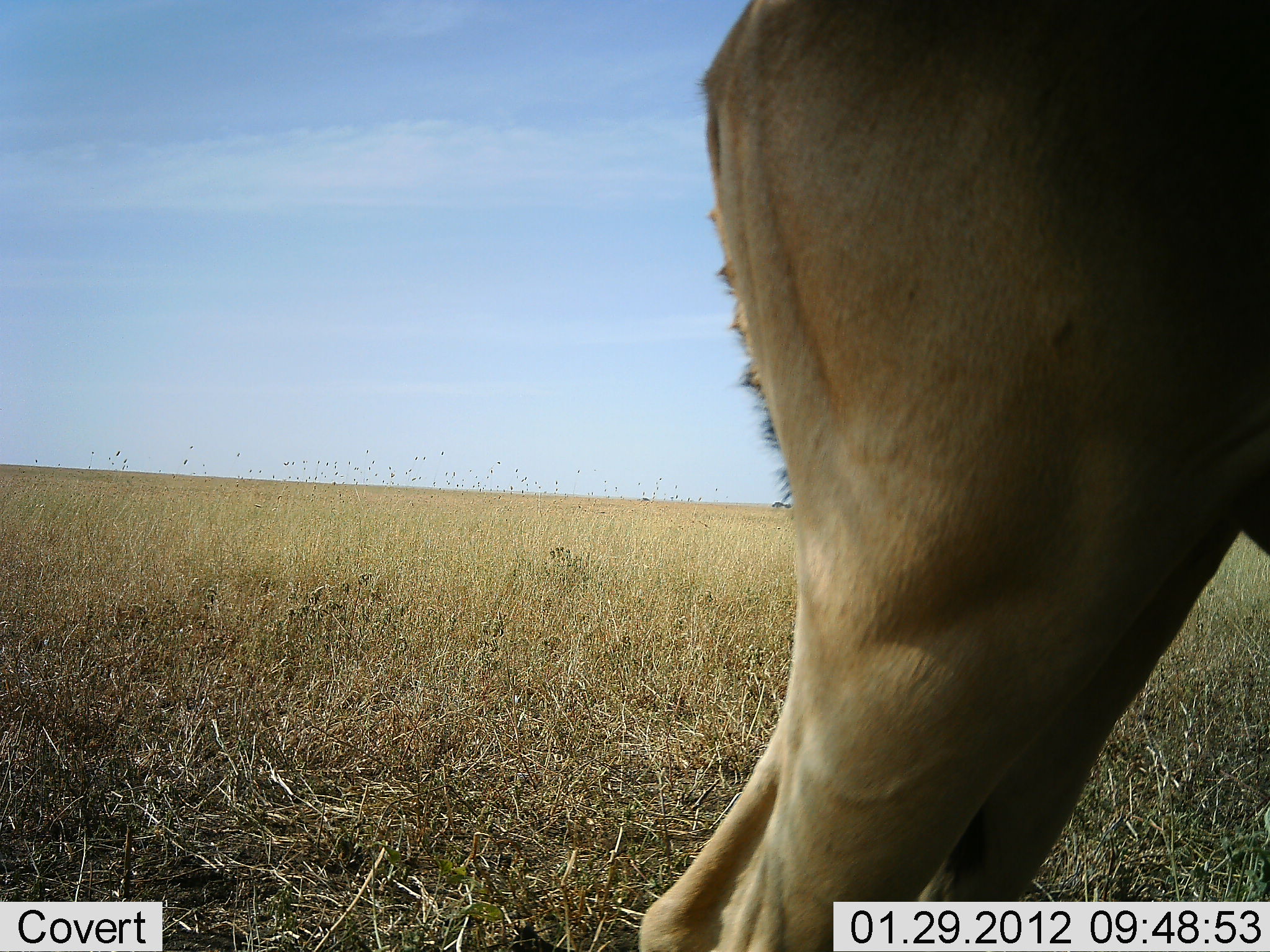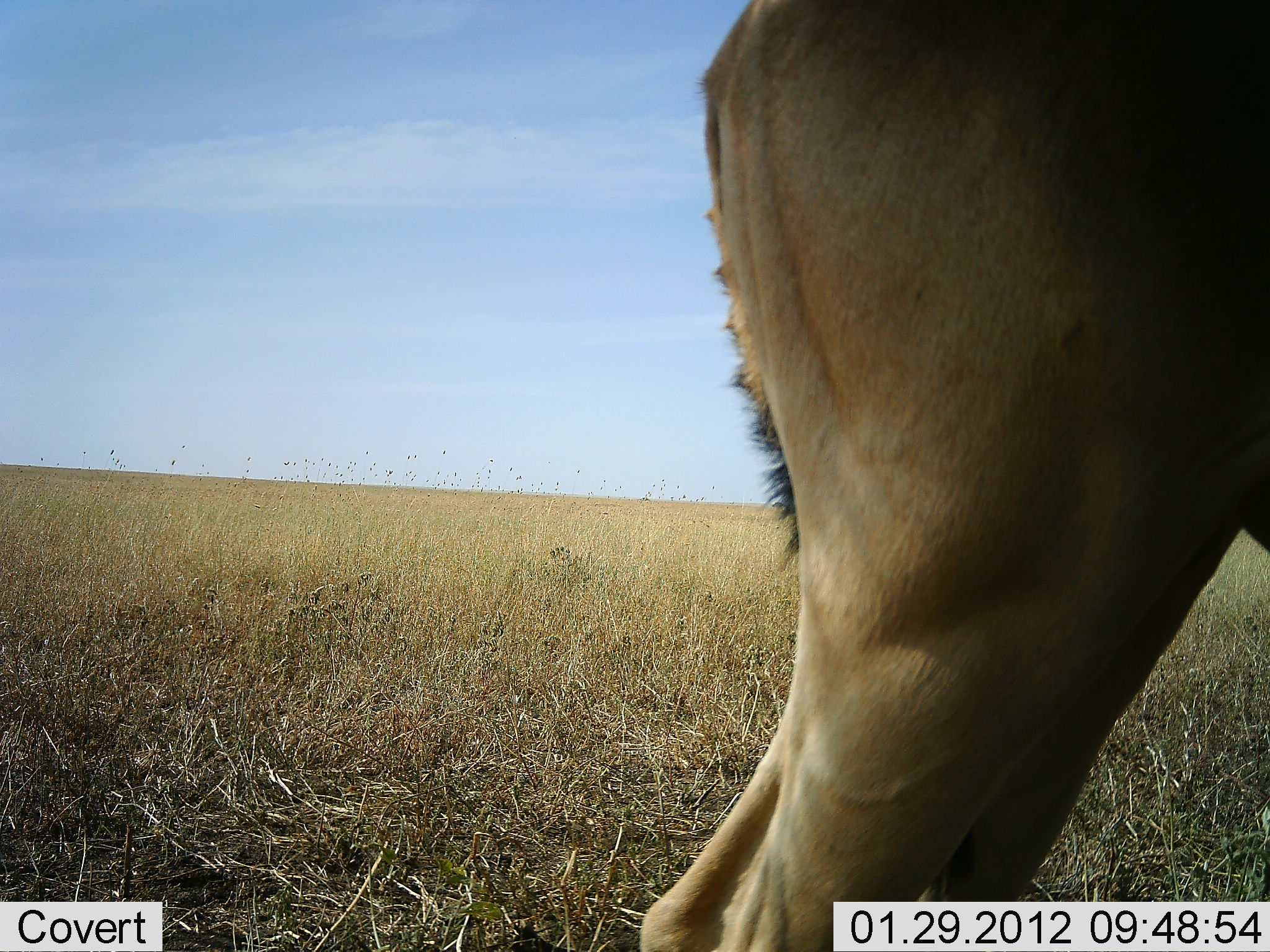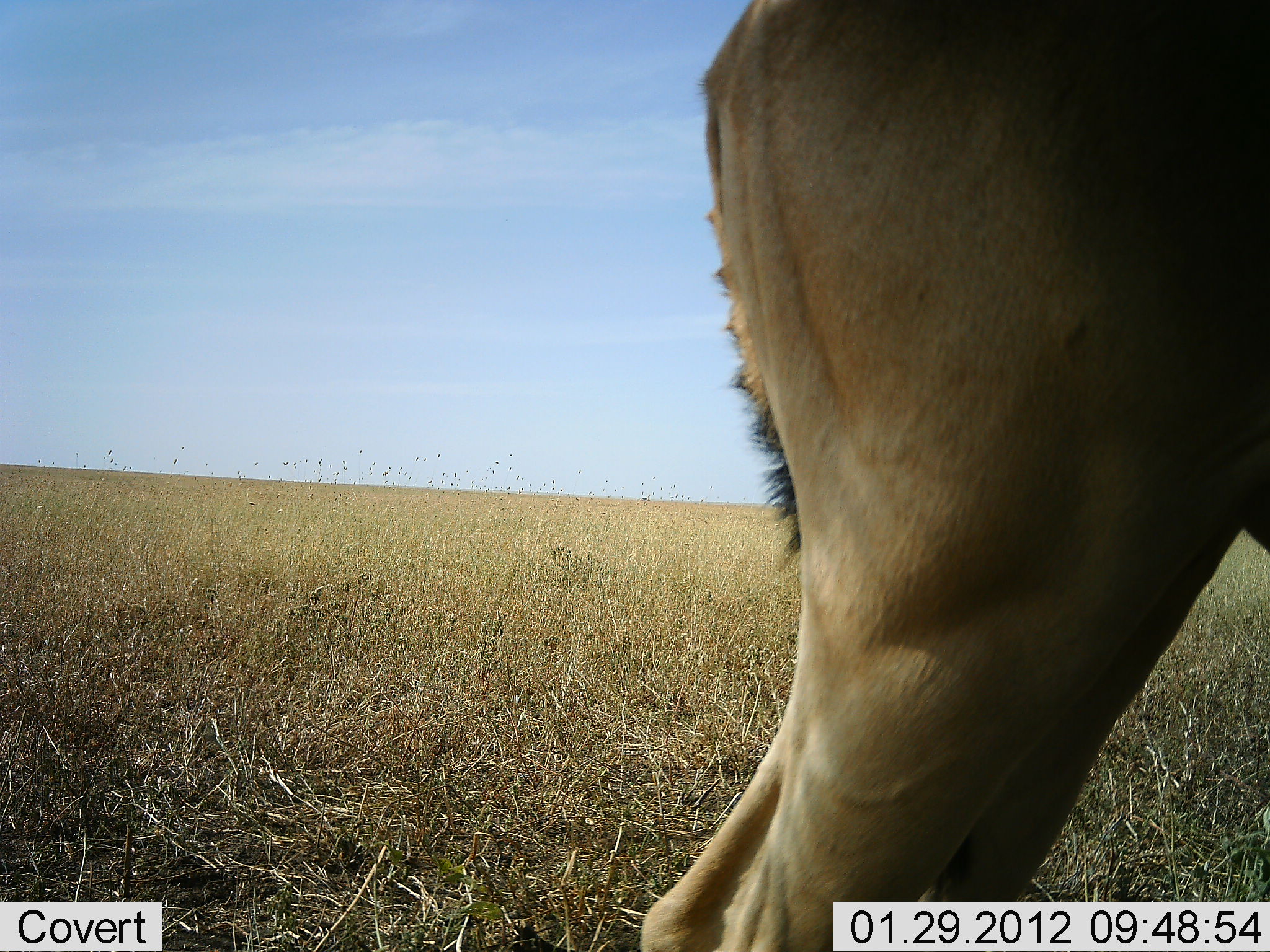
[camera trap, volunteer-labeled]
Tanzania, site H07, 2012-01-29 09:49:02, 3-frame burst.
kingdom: Animalia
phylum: Chordata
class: Mammalia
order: Artiodactyla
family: Bovidae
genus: Alcelaphus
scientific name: Alcelaphus buselaphus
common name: hartebeest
Hartebeest (Alcelaphus buselaphus), count 1. Behavior (volunteer vote fractions): standing 100%, resting 0%, moving 0%, interacting 0%. Young present (vote fraction): 0%. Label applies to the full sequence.